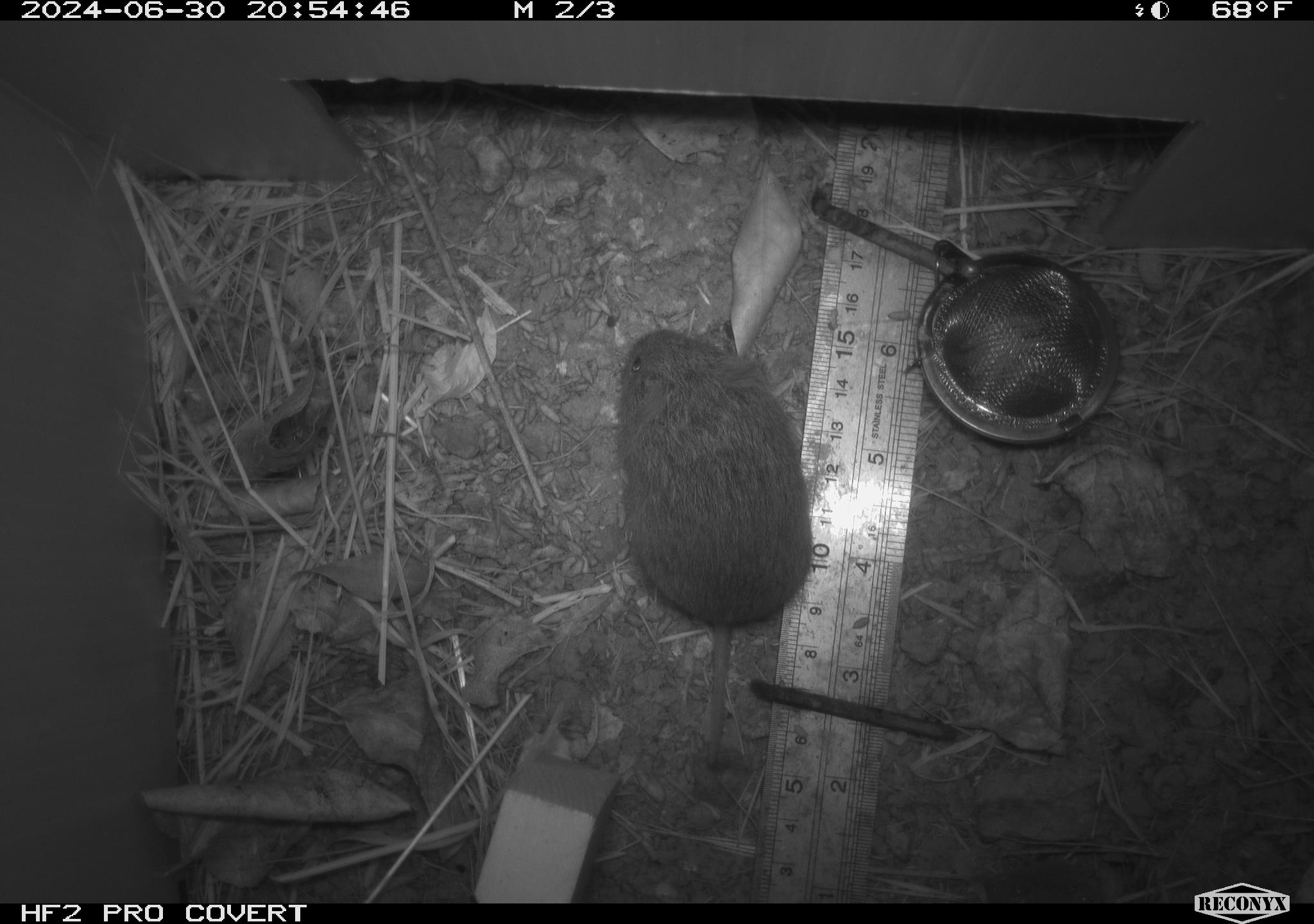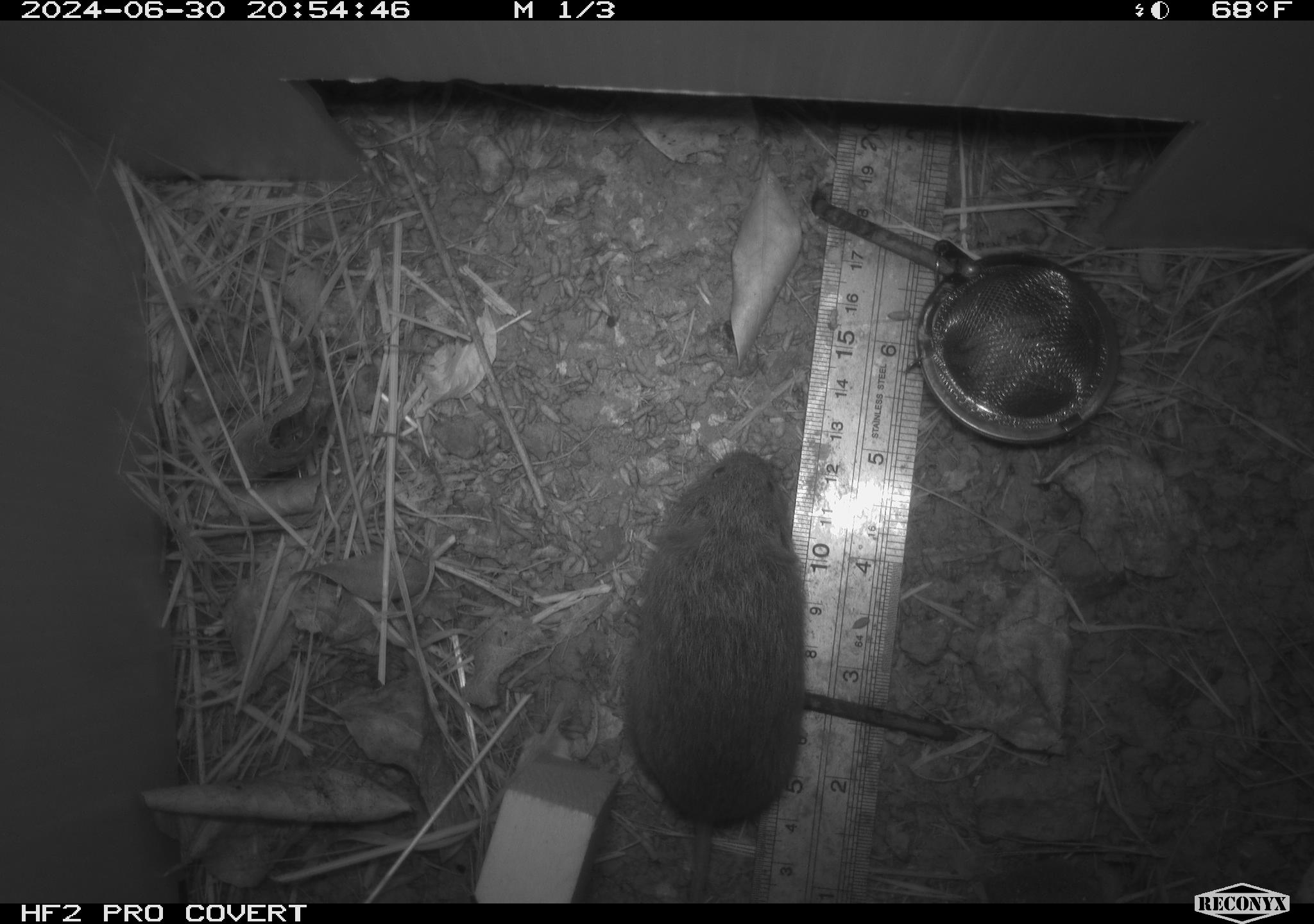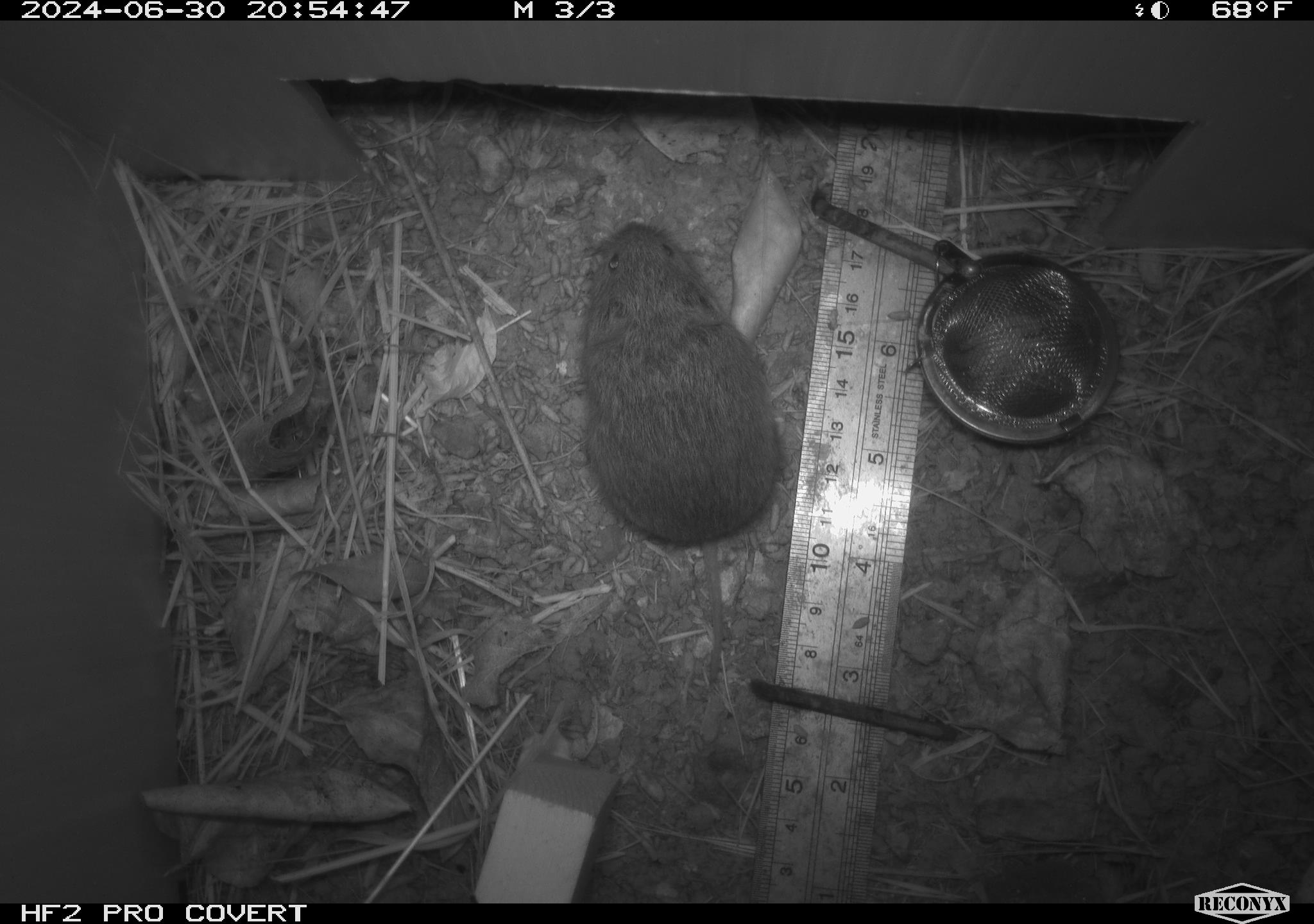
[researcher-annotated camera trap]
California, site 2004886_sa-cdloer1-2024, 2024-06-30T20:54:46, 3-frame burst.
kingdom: Animalia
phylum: Chordata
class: Mammalia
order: Rodentia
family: Cricetidae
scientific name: Arvicolinae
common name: voles, lemmings, and muskrats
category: arvicolinae subfamily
Arvicolinae subfamily (voles, lemmings, and muskrats) (Arvicolinae).